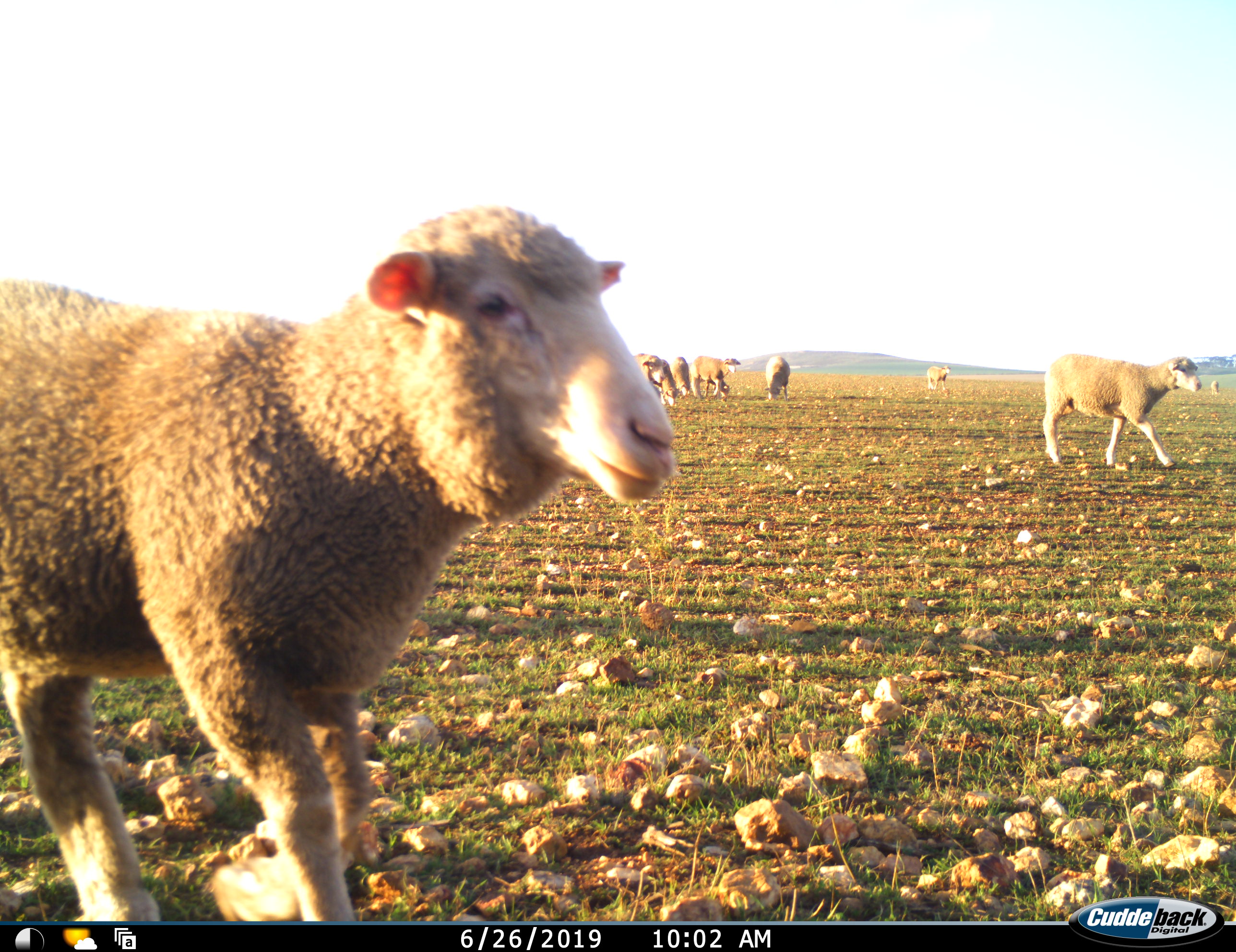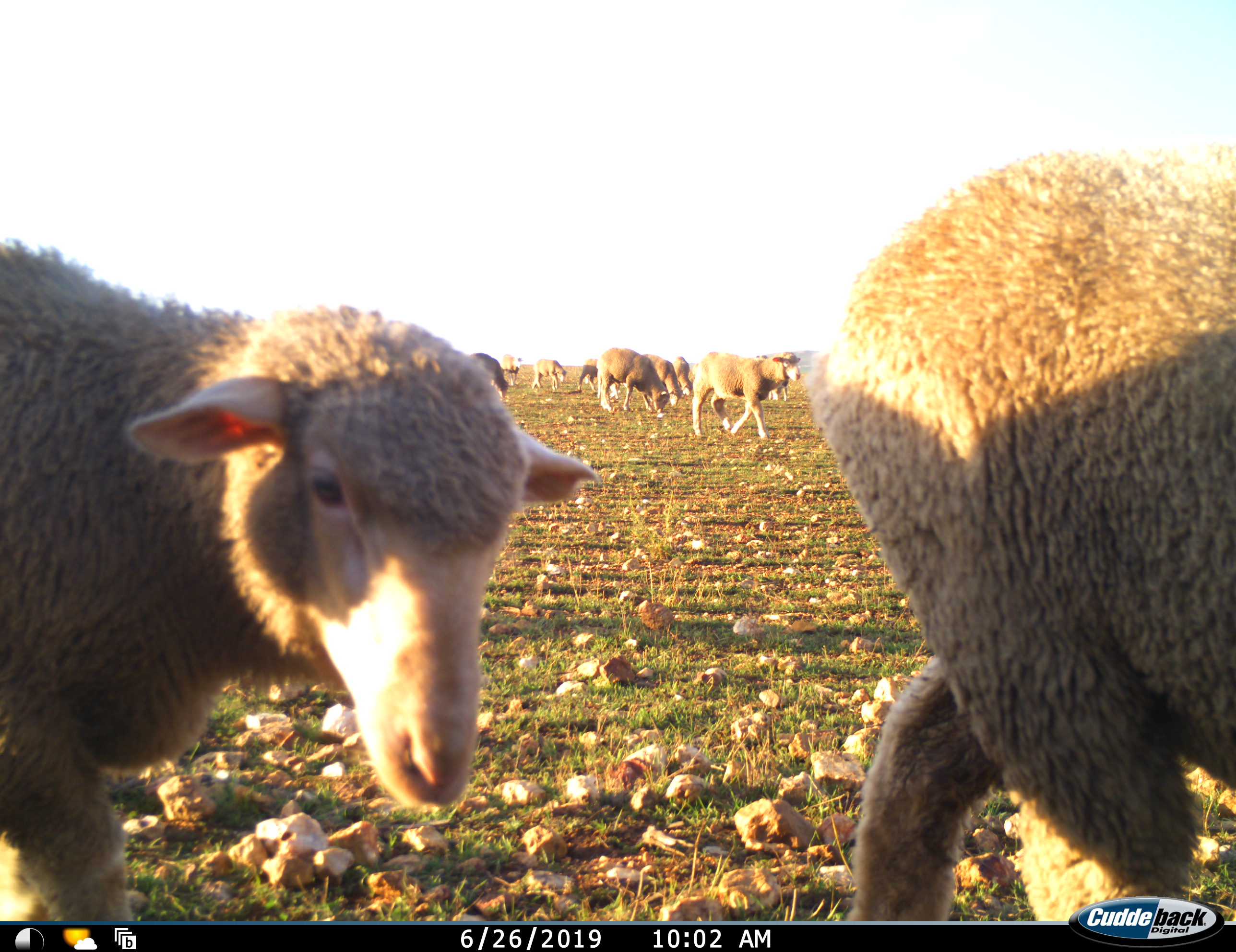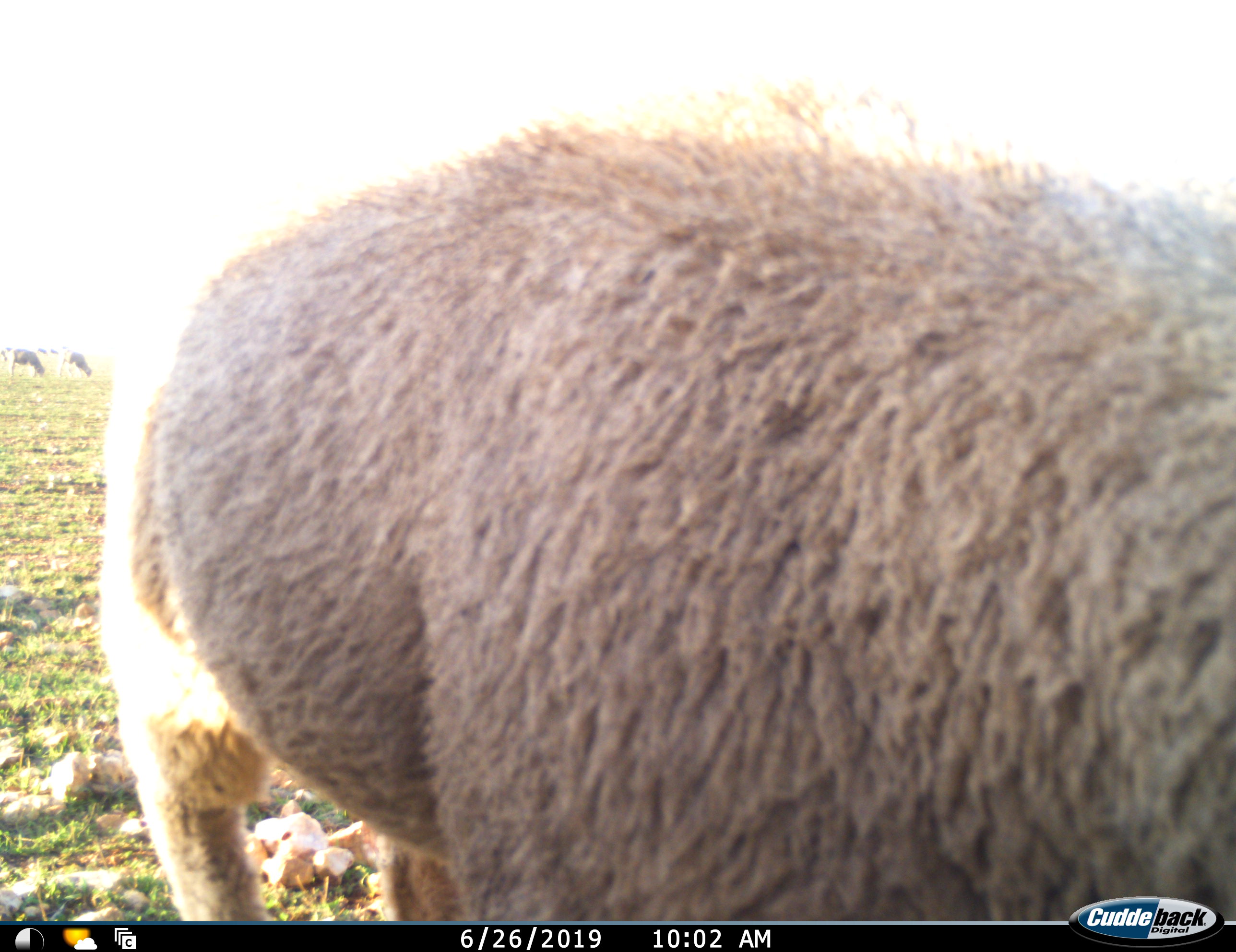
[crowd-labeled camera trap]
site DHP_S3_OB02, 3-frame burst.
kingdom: Animalia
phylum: Chordata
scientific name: Vertebrata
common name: domestic animal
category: domesticanimal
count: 11-50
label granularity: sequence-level